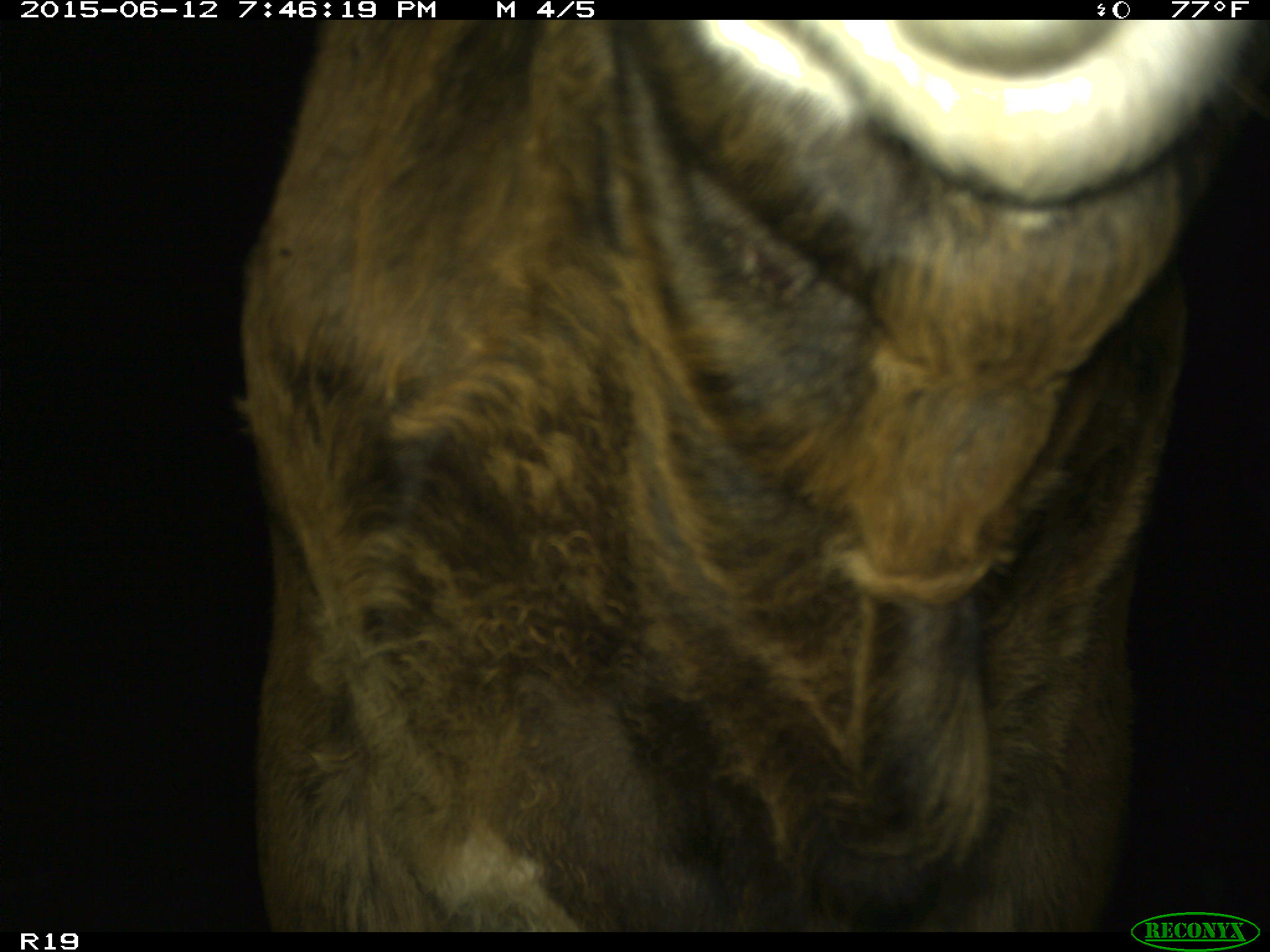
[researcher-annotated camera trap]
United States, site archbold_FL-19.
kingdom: Animalia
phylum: Chordata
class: Mammalia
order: Artiodactyla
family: Bovidae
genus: Bos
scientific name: Bos taurus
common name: domestic cow